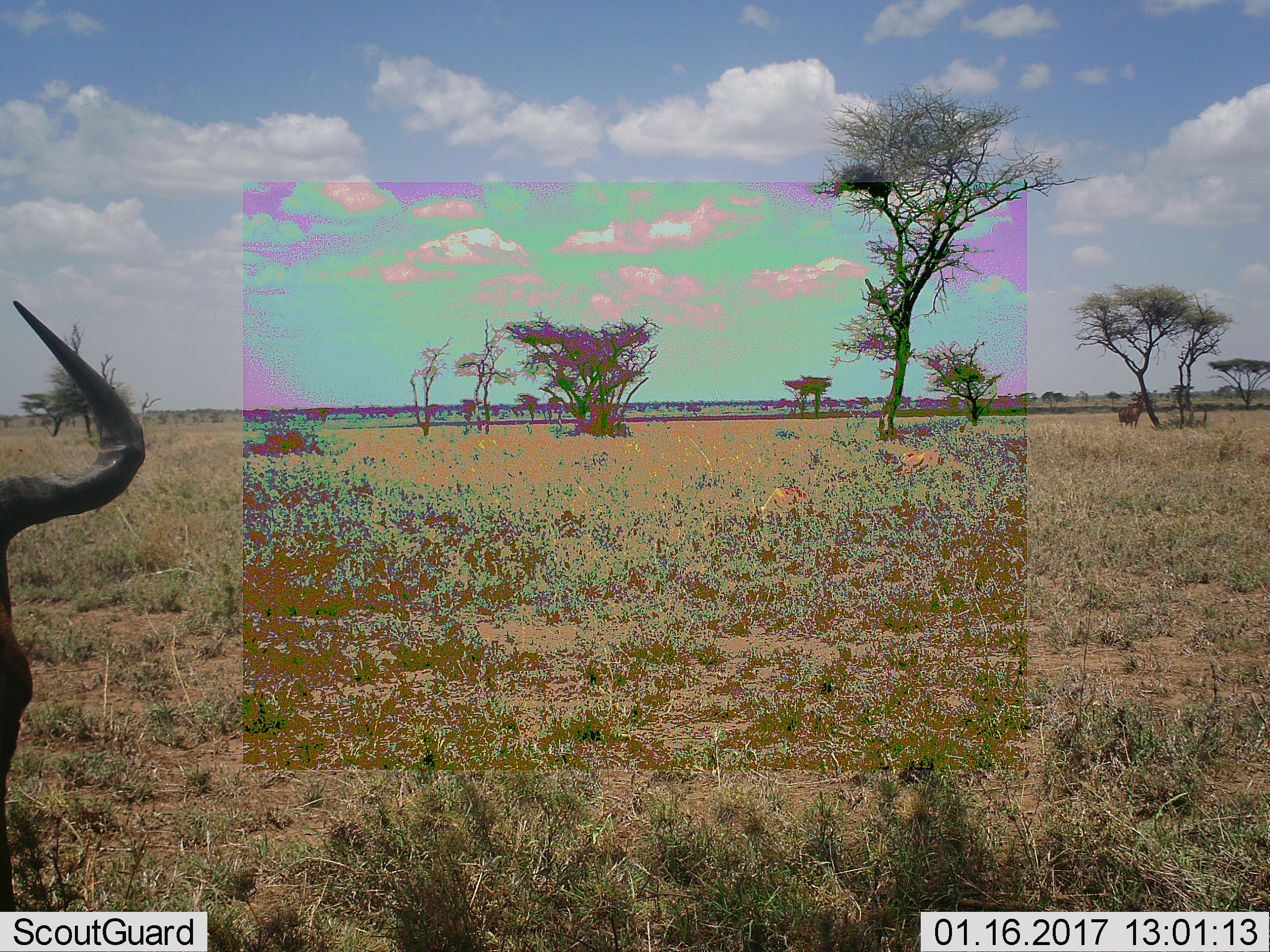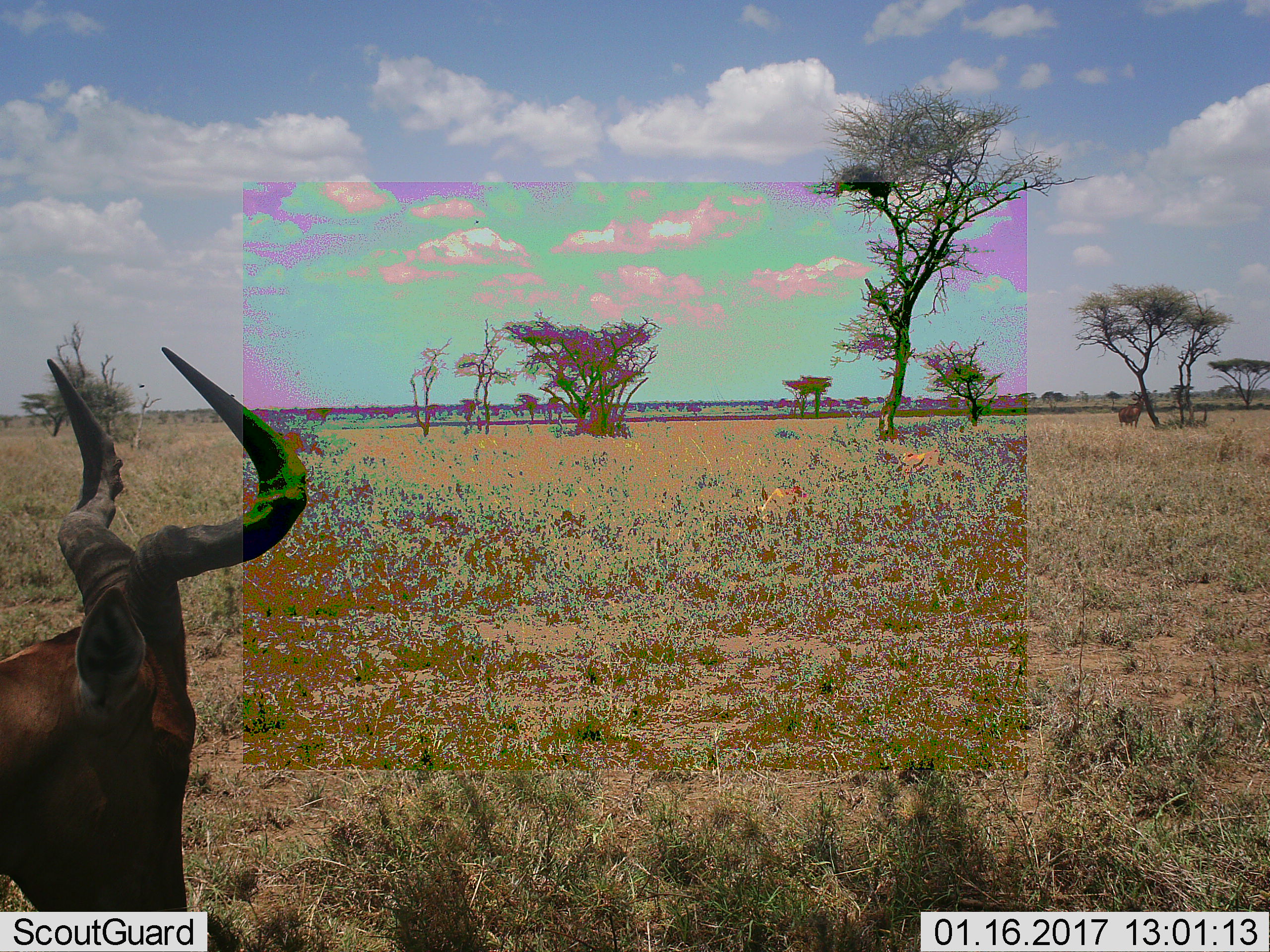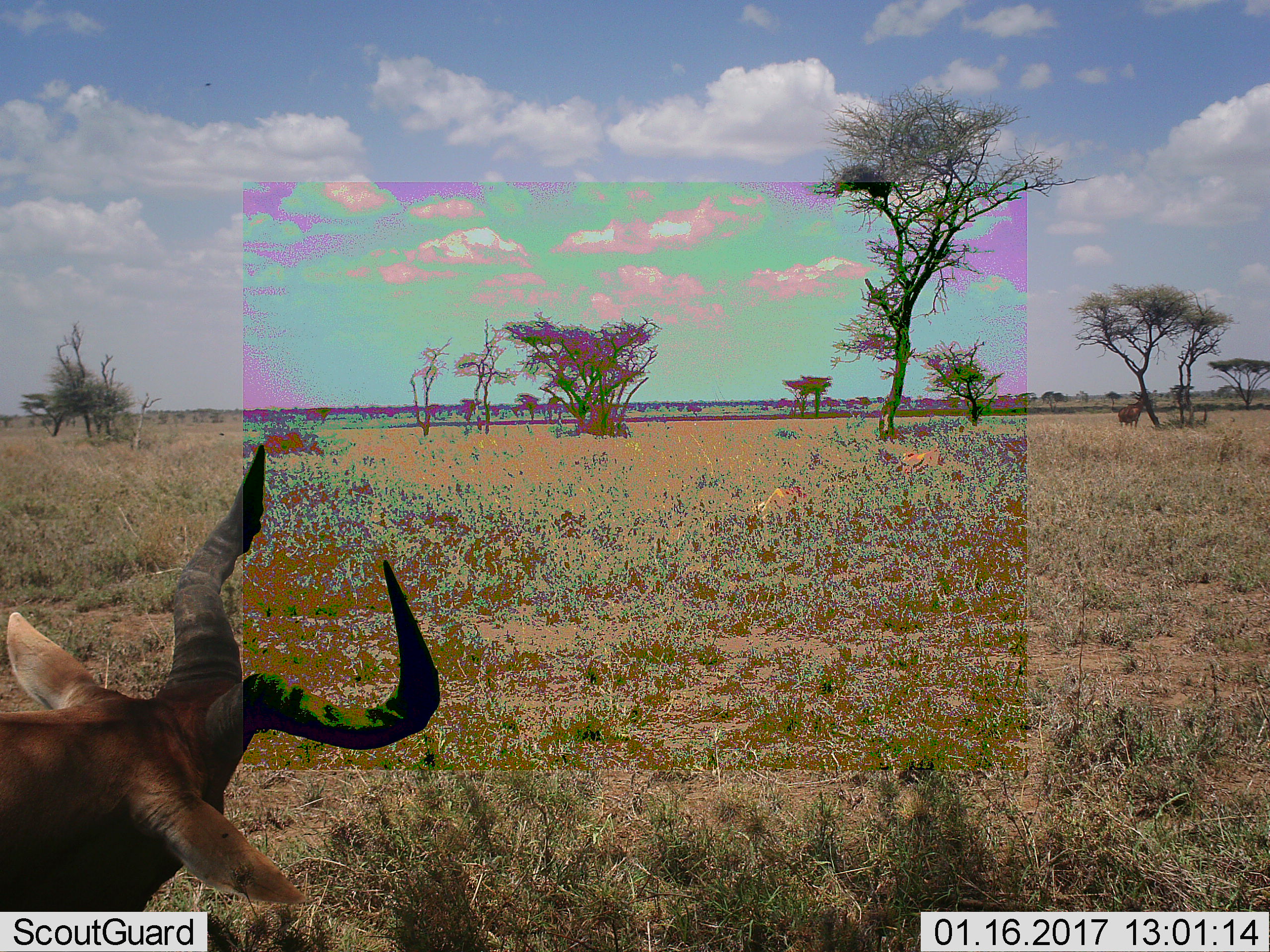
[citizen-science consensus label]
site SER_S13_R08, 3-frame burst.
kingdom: Animalia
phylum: Chordata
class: Mammalia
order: Artiodactyla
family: Bovidae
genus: Alcelaphus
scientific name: Alcelaphus buselaphus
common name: hartebeest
Hartebeest (Alcelaphus buselaphus), count 2. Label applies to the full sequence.